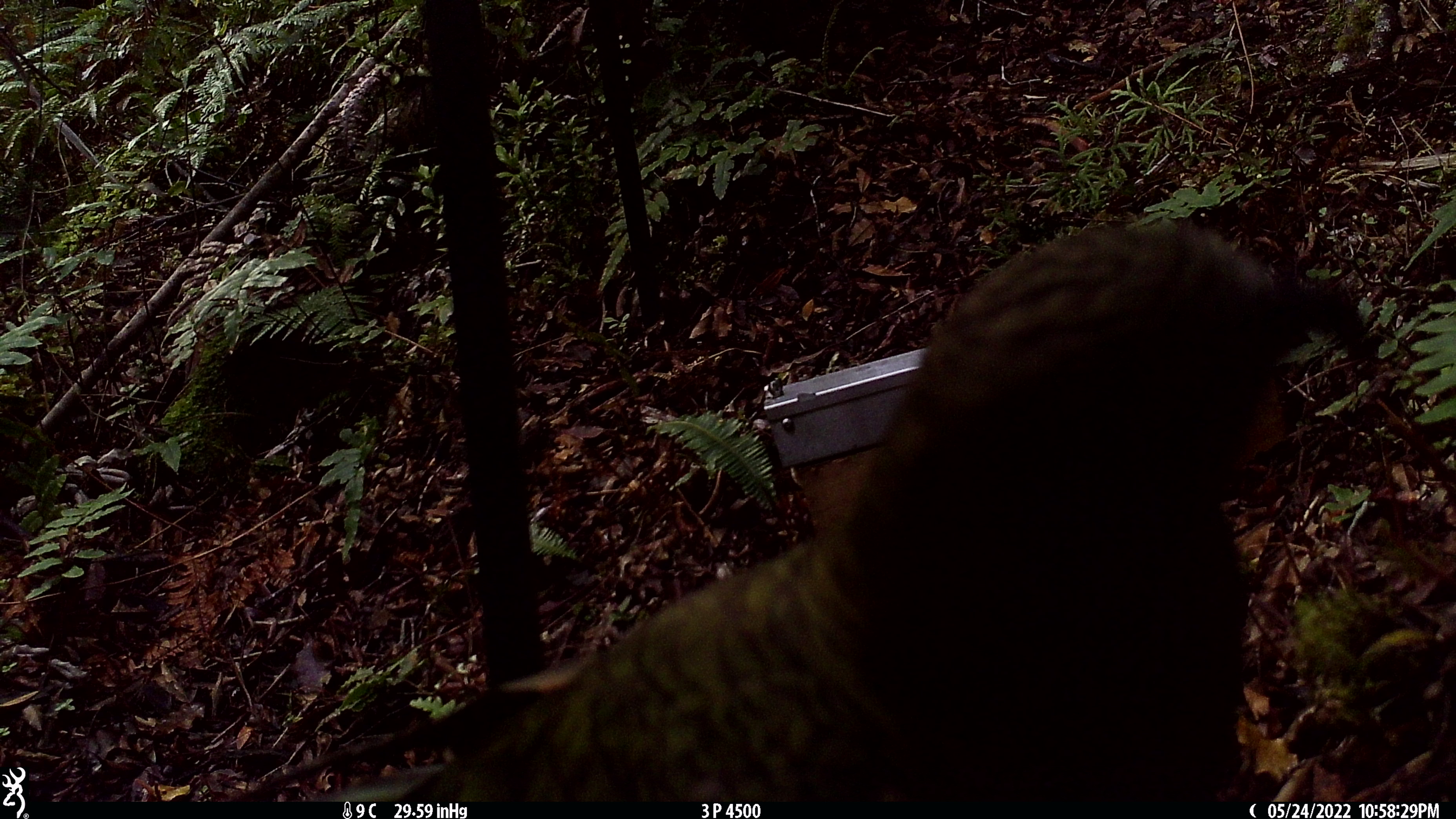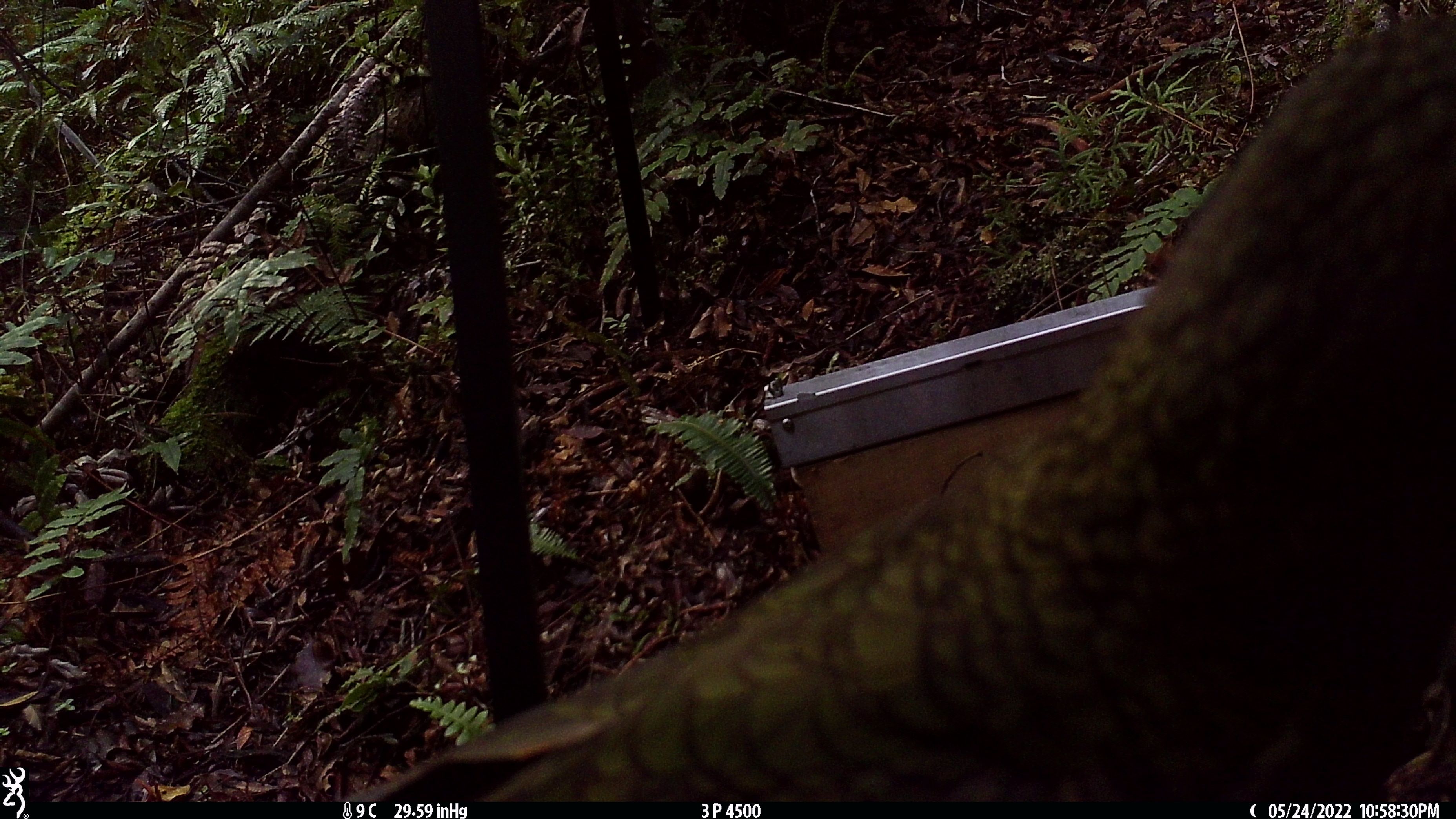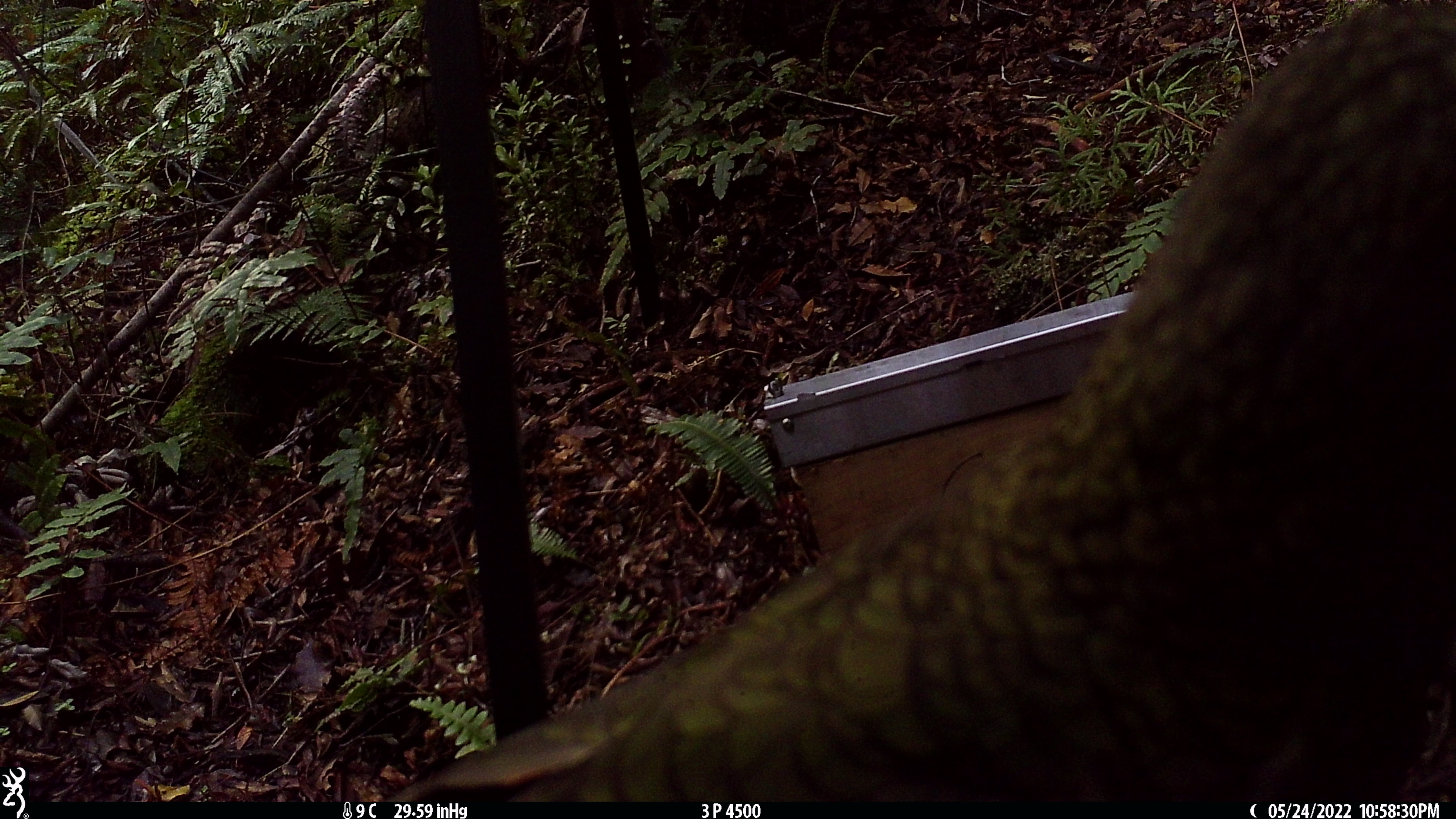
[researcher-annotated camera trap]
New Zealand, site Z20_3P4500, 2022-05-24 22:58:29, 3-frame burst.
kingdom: Animalia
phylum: Chordata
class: Aves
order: Psittaciformes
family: Strigopidae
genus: Nestor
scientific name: Nestor notabilis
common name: kea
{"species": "kea (Nestor notabilis)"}